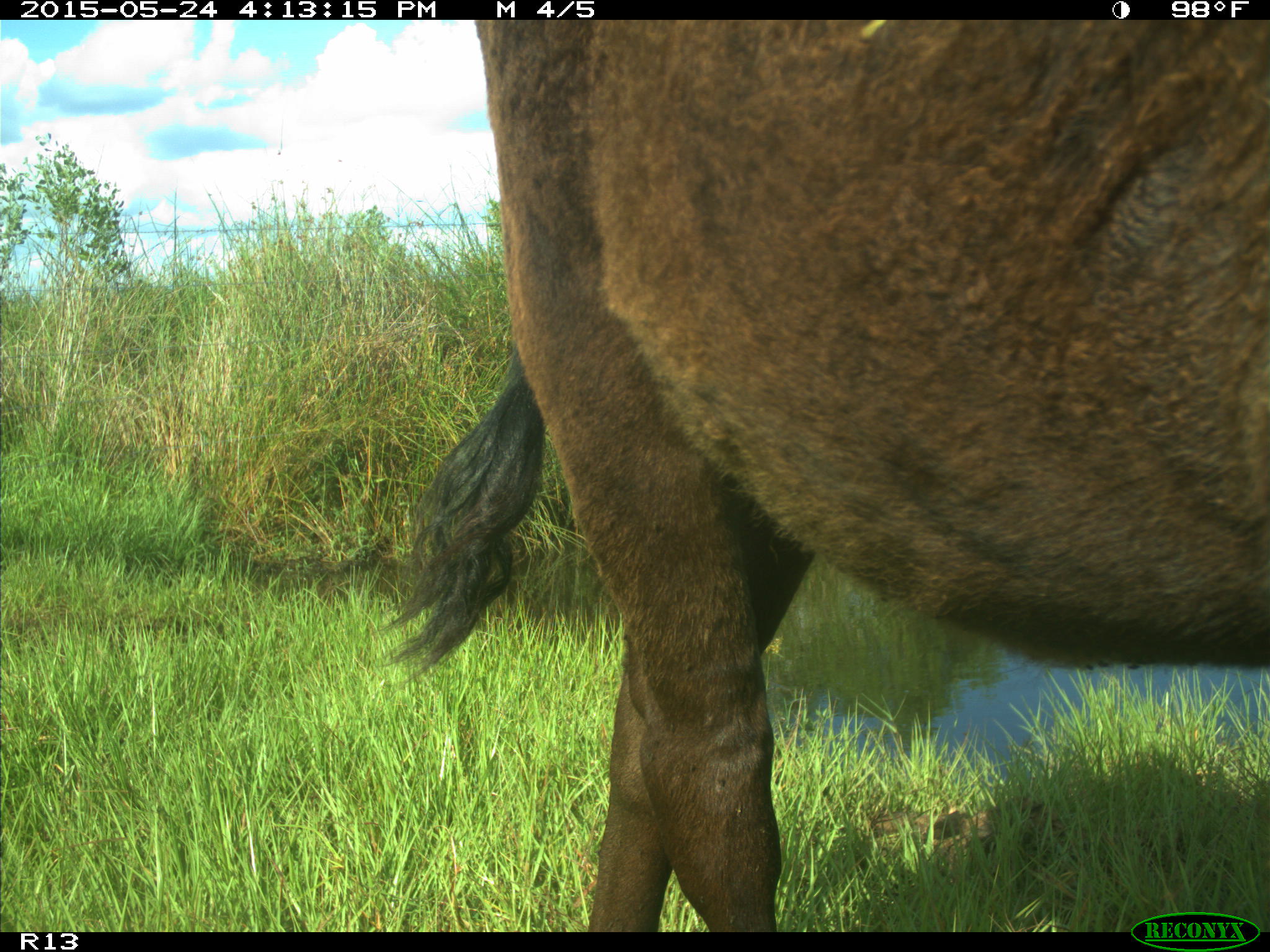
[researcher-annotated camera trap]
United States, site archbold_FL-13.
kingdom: Animalia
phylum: Chordata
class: Mammalia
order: Artiodactyla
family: Bovidae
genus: Bos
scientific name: Bos taurus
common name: domestic cow